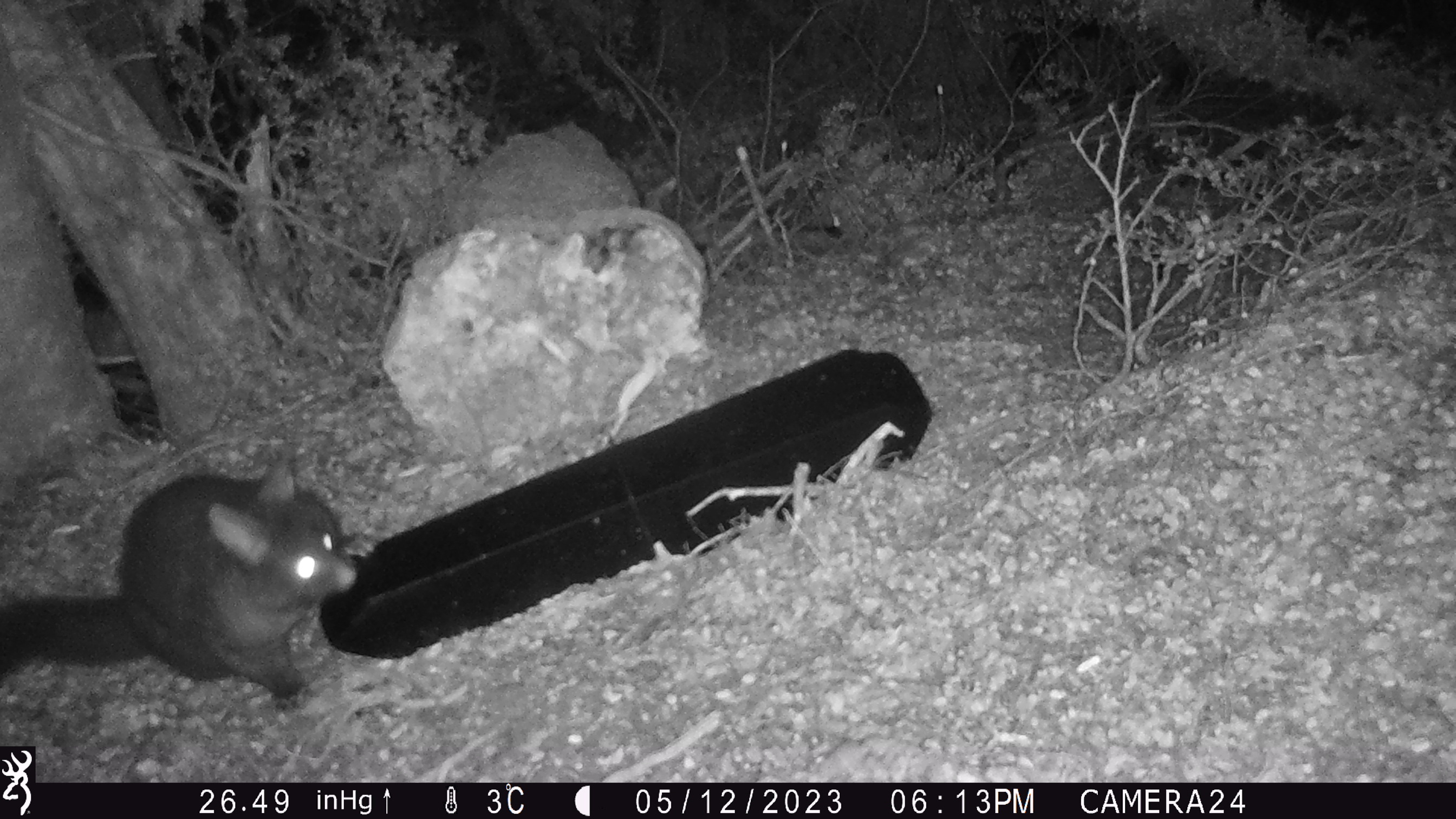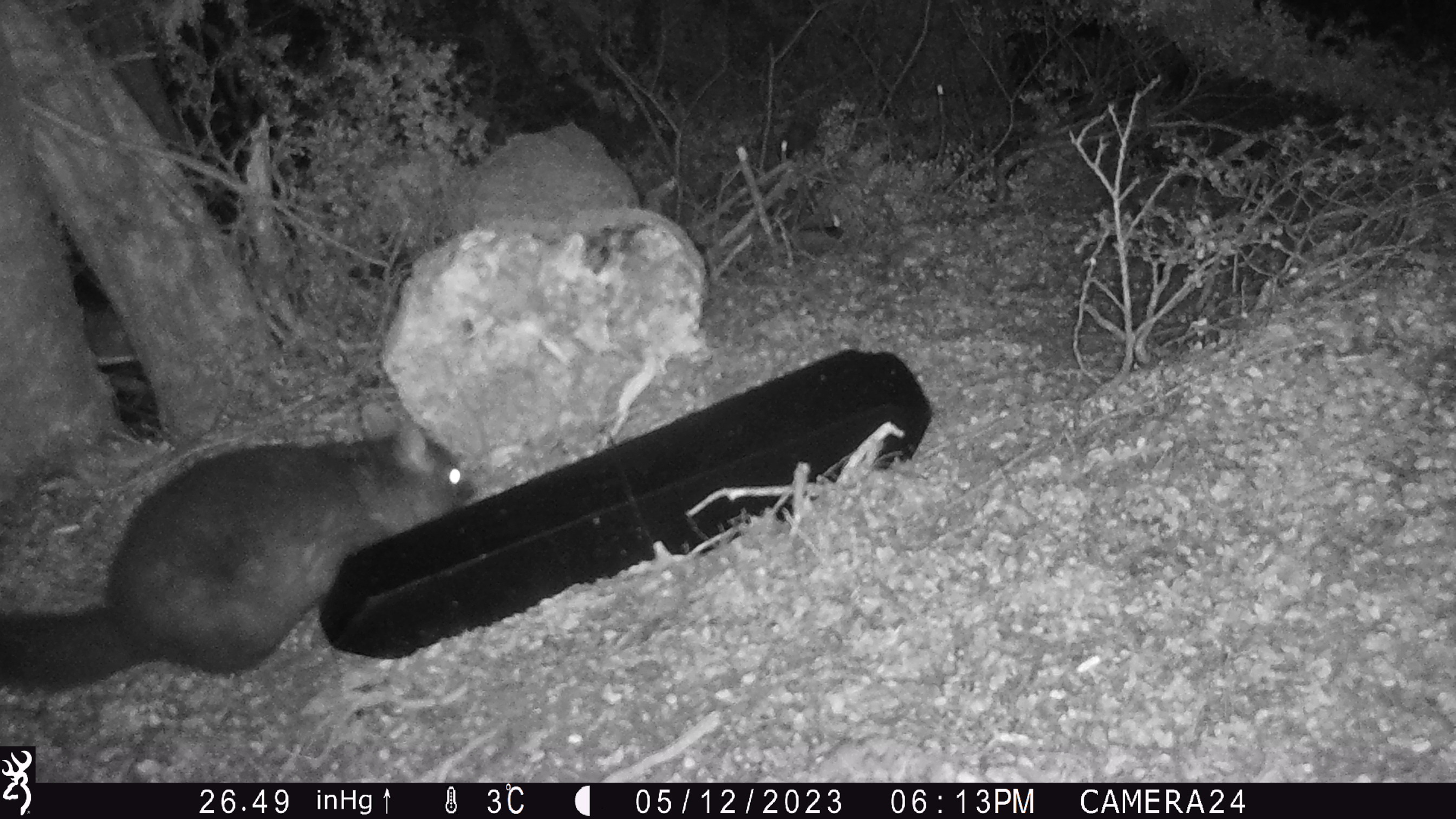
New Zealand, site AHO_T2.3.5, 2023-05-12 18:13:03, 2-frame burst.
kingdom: Animalia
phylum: Chordata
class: Mammalia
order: Carnivora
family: Mustelidae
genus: Mustela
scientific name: Mustela erminea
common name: stoat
Stoat (Mustela erminea).